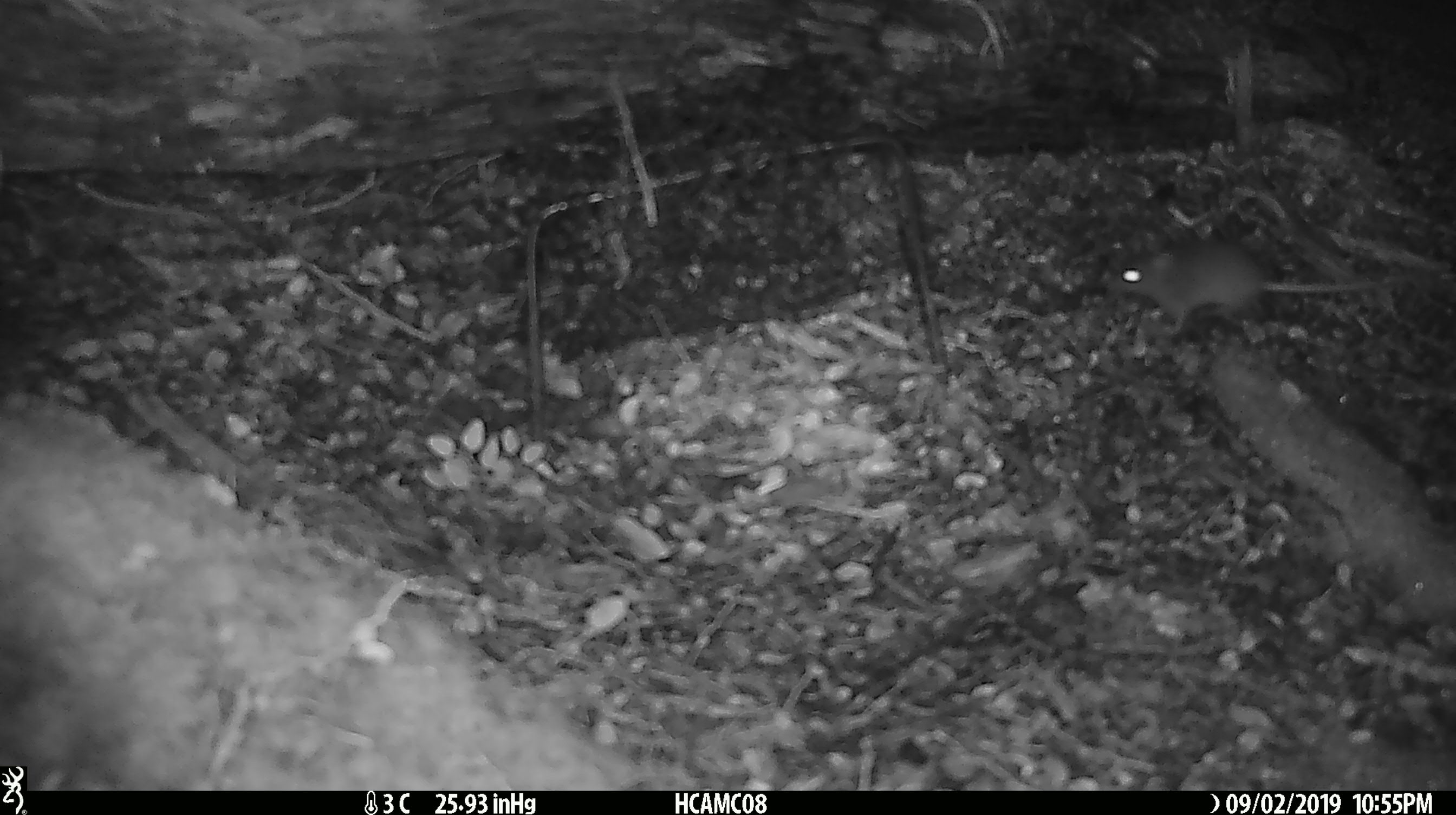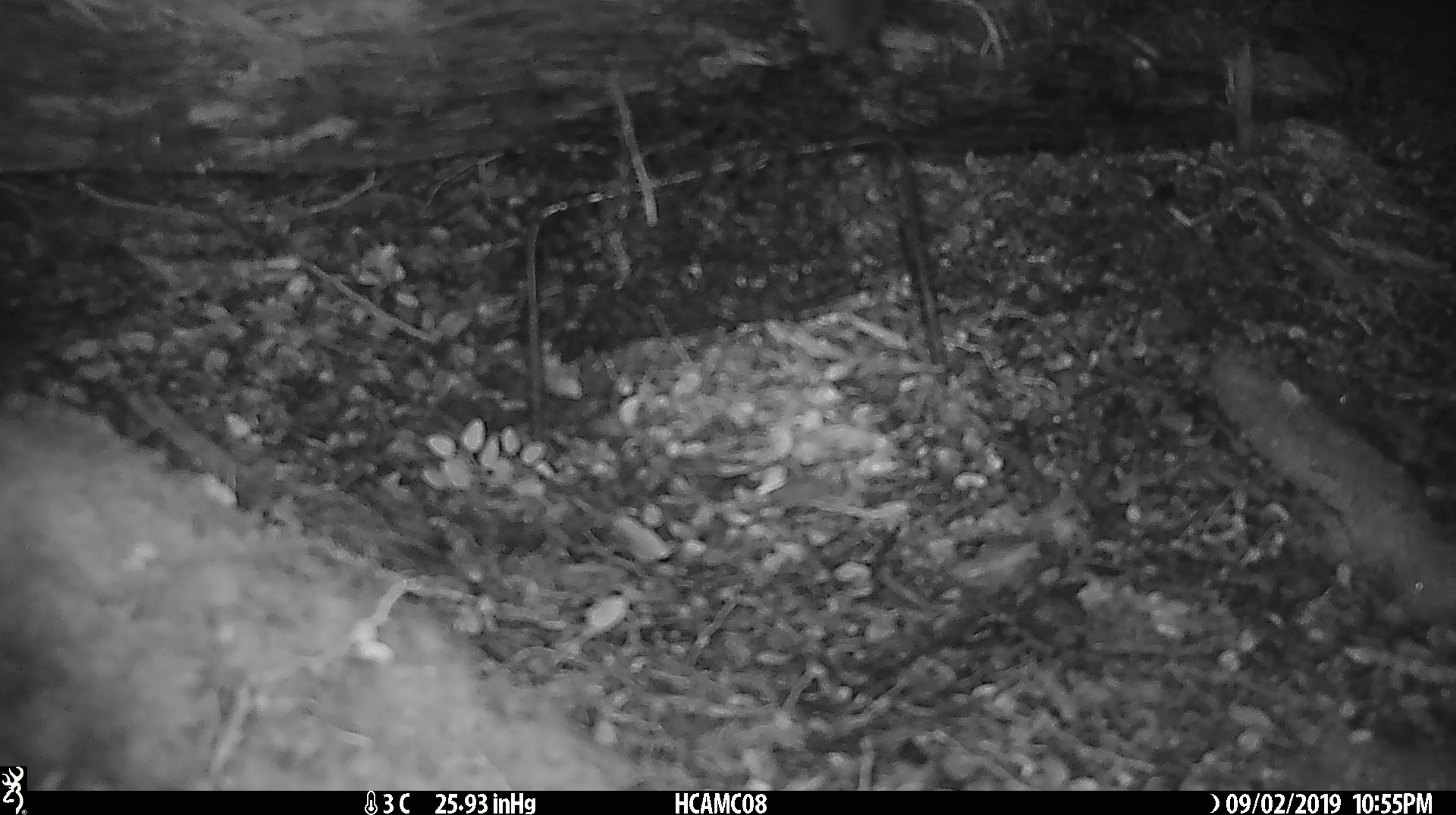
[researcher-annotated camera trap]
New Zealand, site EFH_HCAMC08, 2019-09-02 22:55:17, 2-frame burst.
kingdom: Animalia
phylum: Chordata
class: Mammalia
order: Rodentia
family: Muridae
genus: Mus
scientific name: Mus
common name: mouse